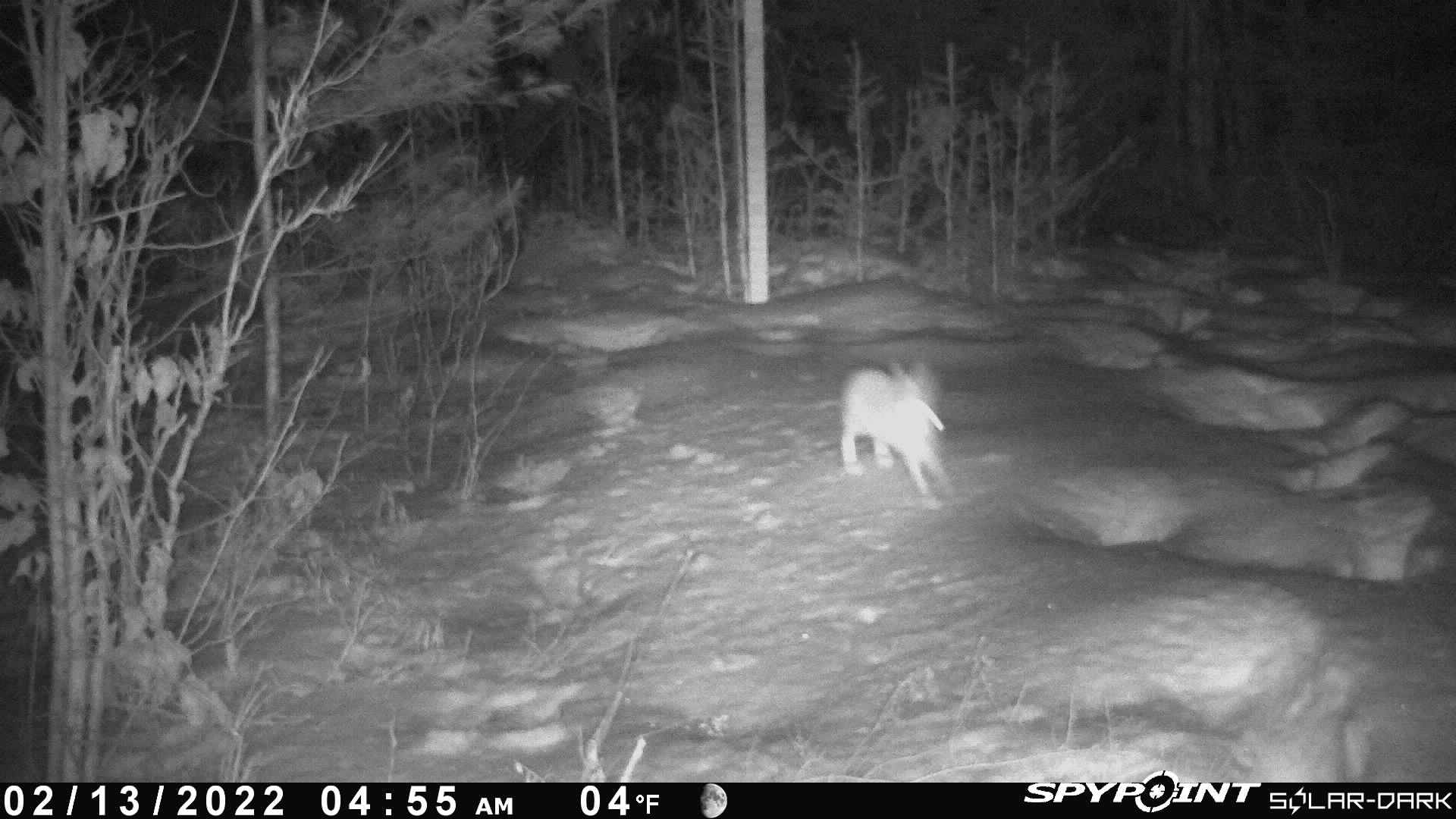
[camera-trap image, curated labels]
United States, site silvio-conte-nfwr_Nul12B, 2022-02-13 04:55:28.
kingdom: Animalia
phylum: Chordata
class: Mammalia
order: Lagomorpha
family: Leporidae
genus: Lepus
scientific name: Lepus americanus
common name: snowshoe hare